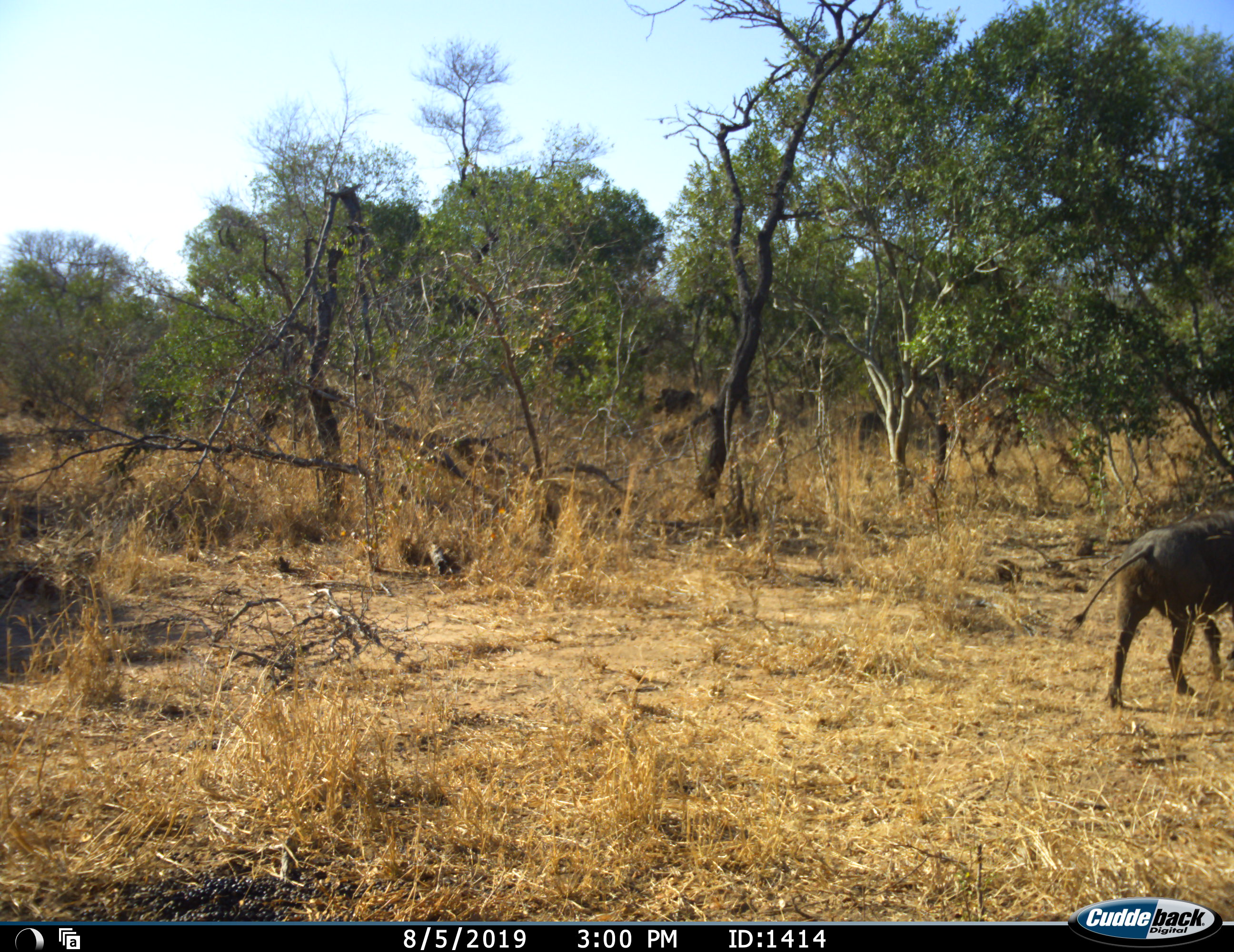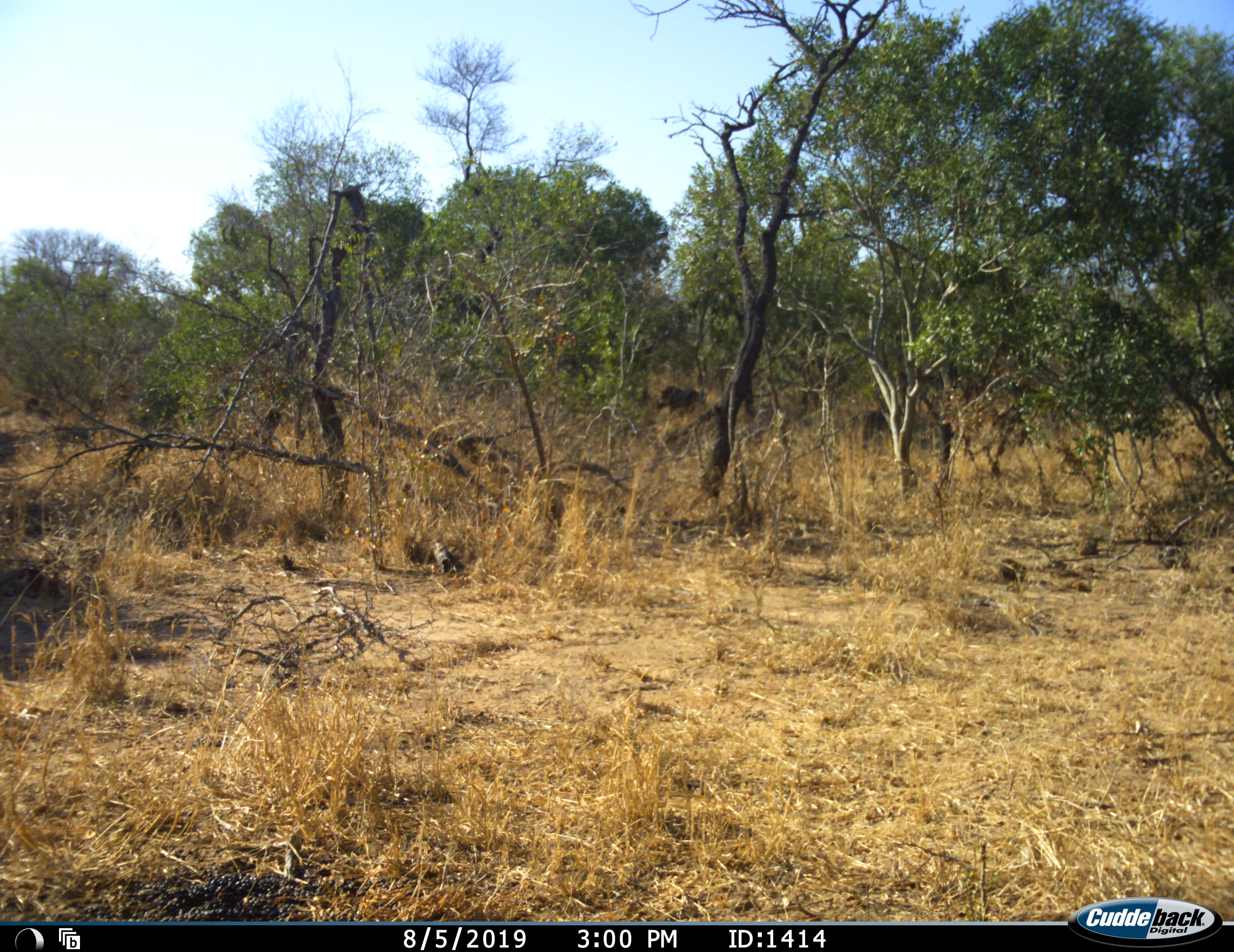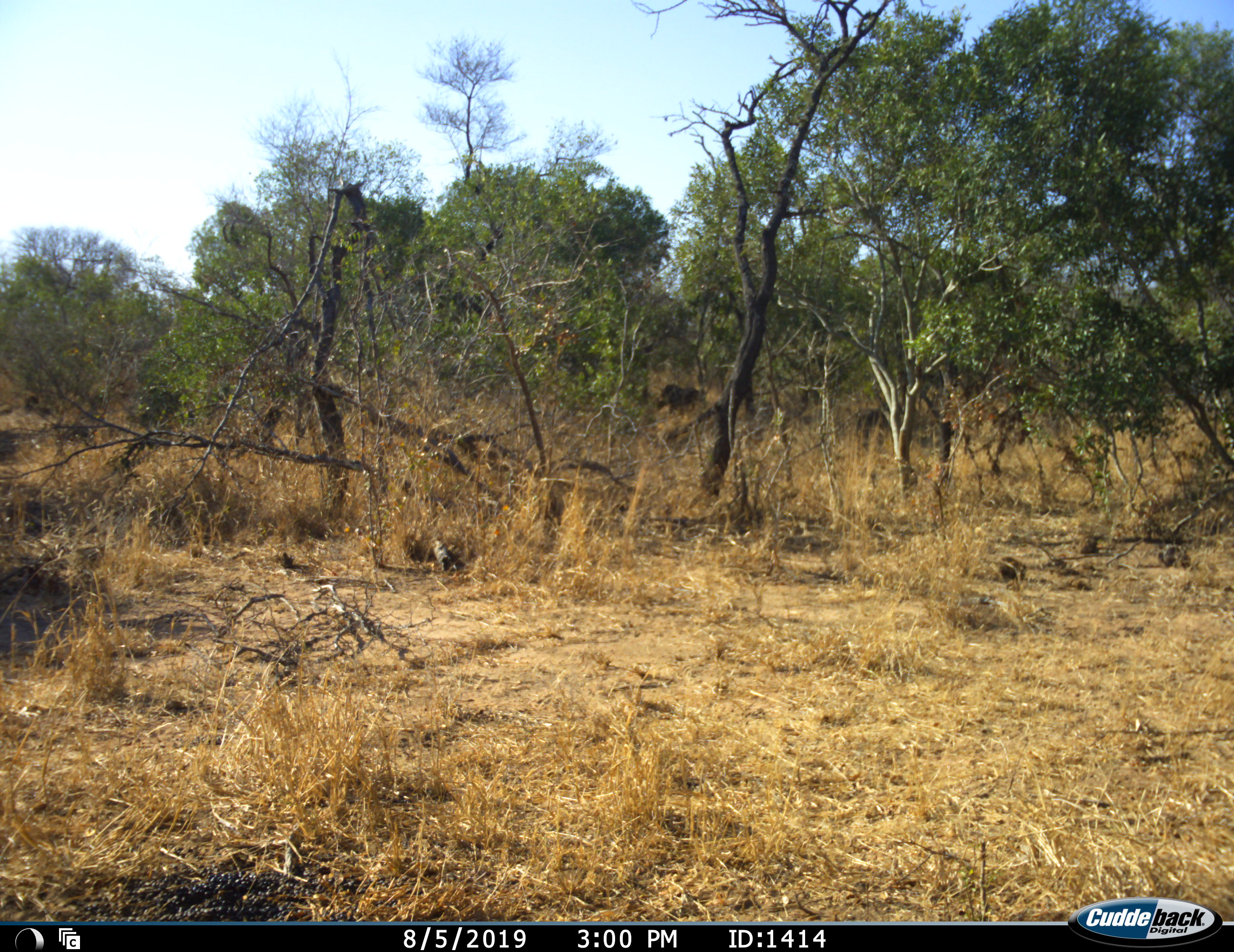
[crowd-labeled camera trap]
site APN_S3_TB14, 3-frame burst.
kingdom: Animalia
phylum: Chordata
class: Mammalia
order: Artiodactyla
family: Suidae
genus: Phacochoerus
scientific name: Phacochoerus africanus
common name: warthog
Warthog (Phacochoerus africanus), count 1. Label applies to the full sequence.